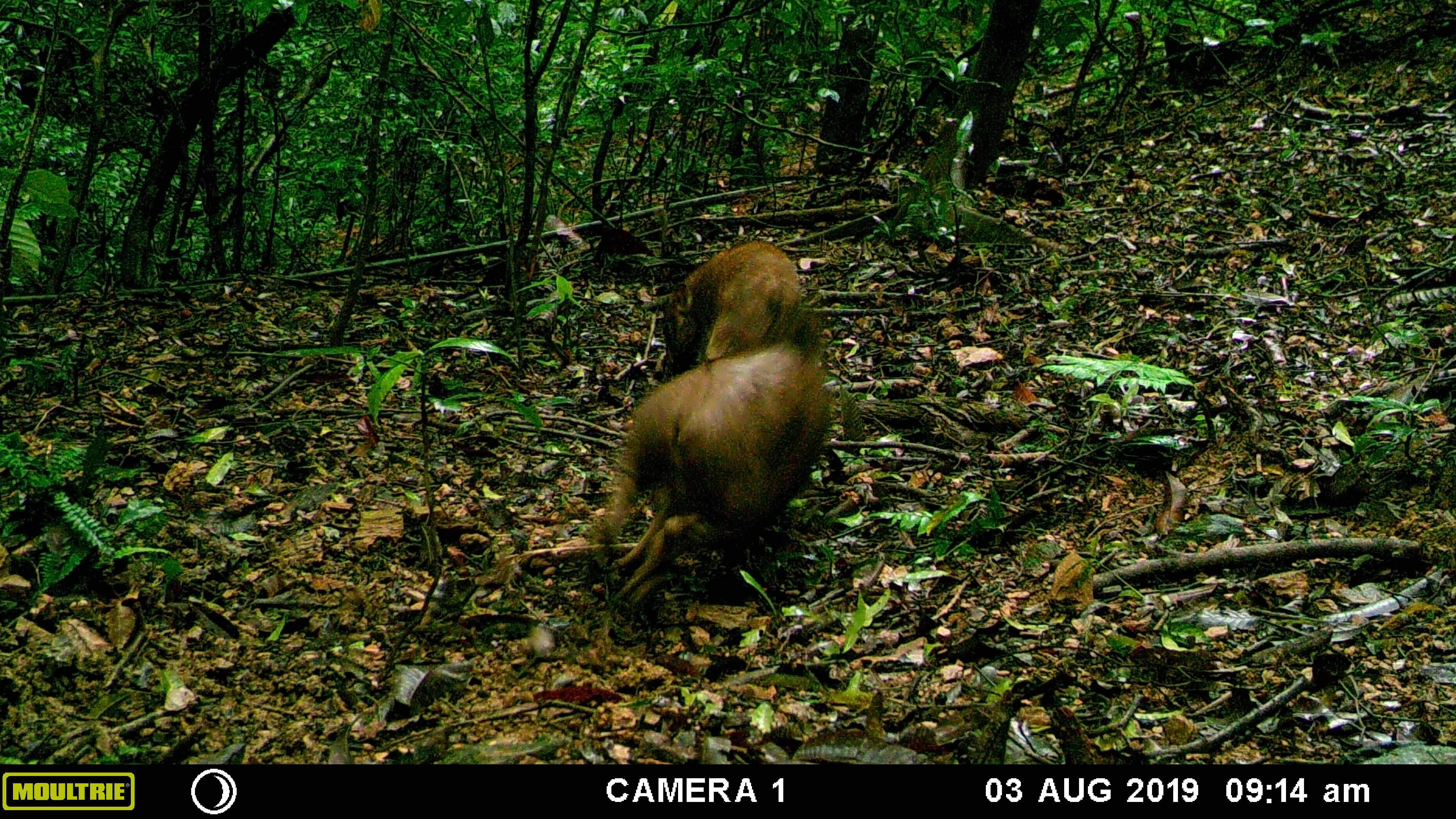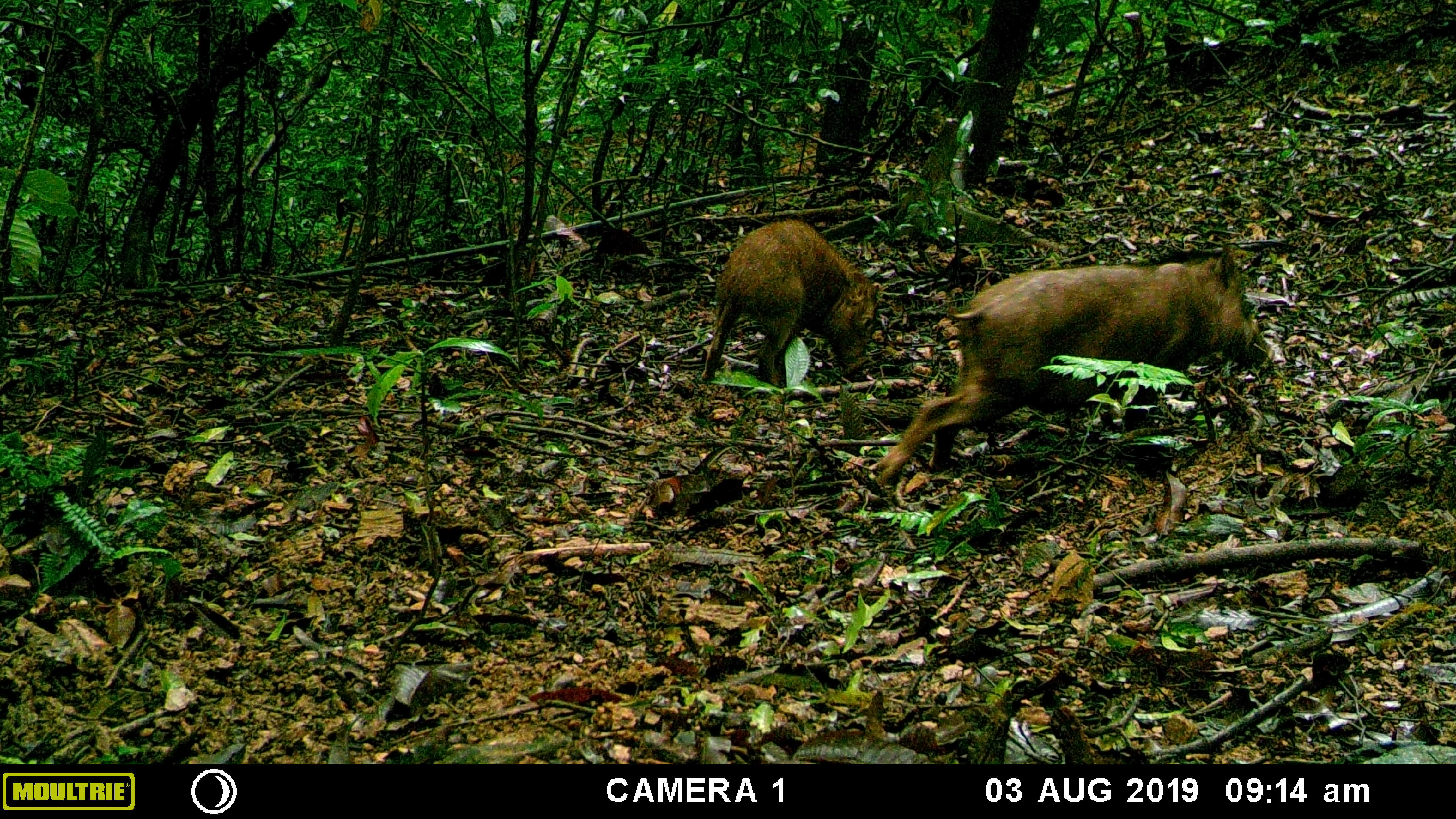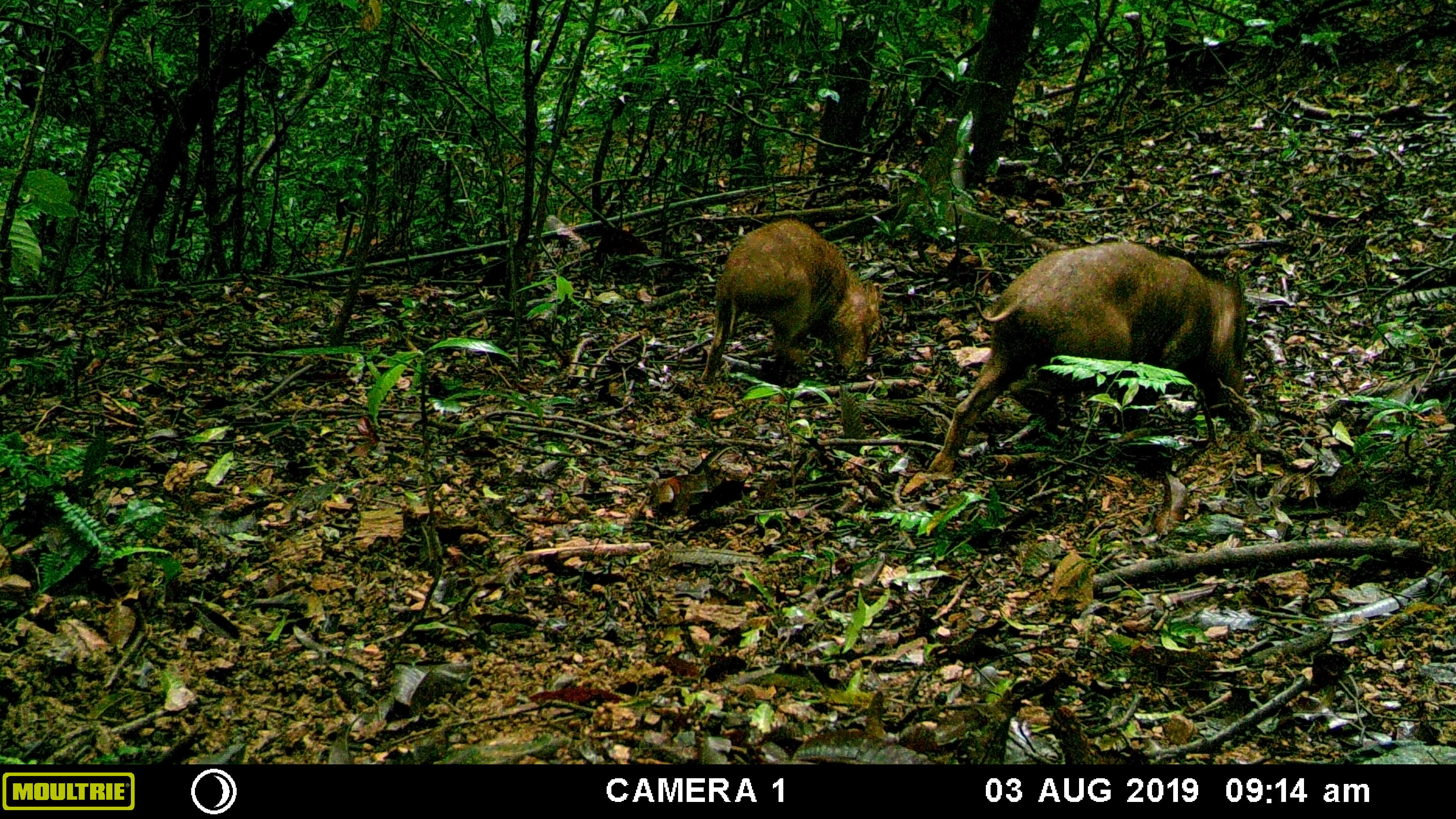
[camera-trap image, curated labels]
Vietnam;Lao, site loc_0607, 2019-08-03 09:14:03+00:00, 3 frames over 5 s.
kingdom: Animalia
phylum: Chordata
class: Mammalia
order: Artiodactyla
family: Suidae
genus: Sus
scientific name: Sus scrofa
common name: eurasian wild pig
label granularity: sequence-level